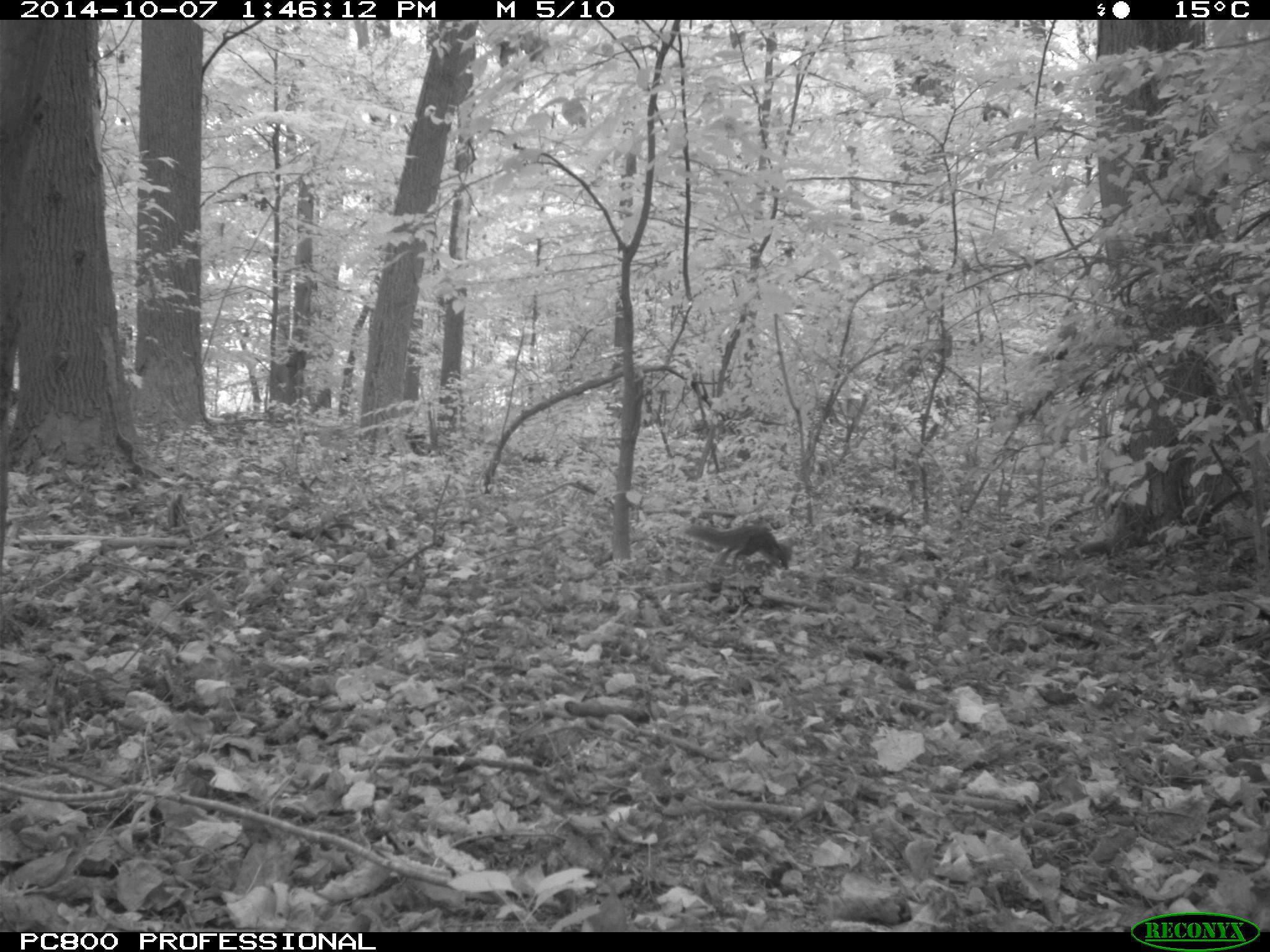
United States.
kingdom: Animalia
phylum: Chordata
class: Mammalia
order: Rodentia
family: Sciuridae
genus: Sciurus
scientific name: Sciurus carolinensis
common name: eastern gray squirrel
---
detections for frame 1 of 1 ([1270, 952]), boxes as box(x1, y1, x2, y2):
Eastern Gray Squirrel: box(685, 512, 800, 573)